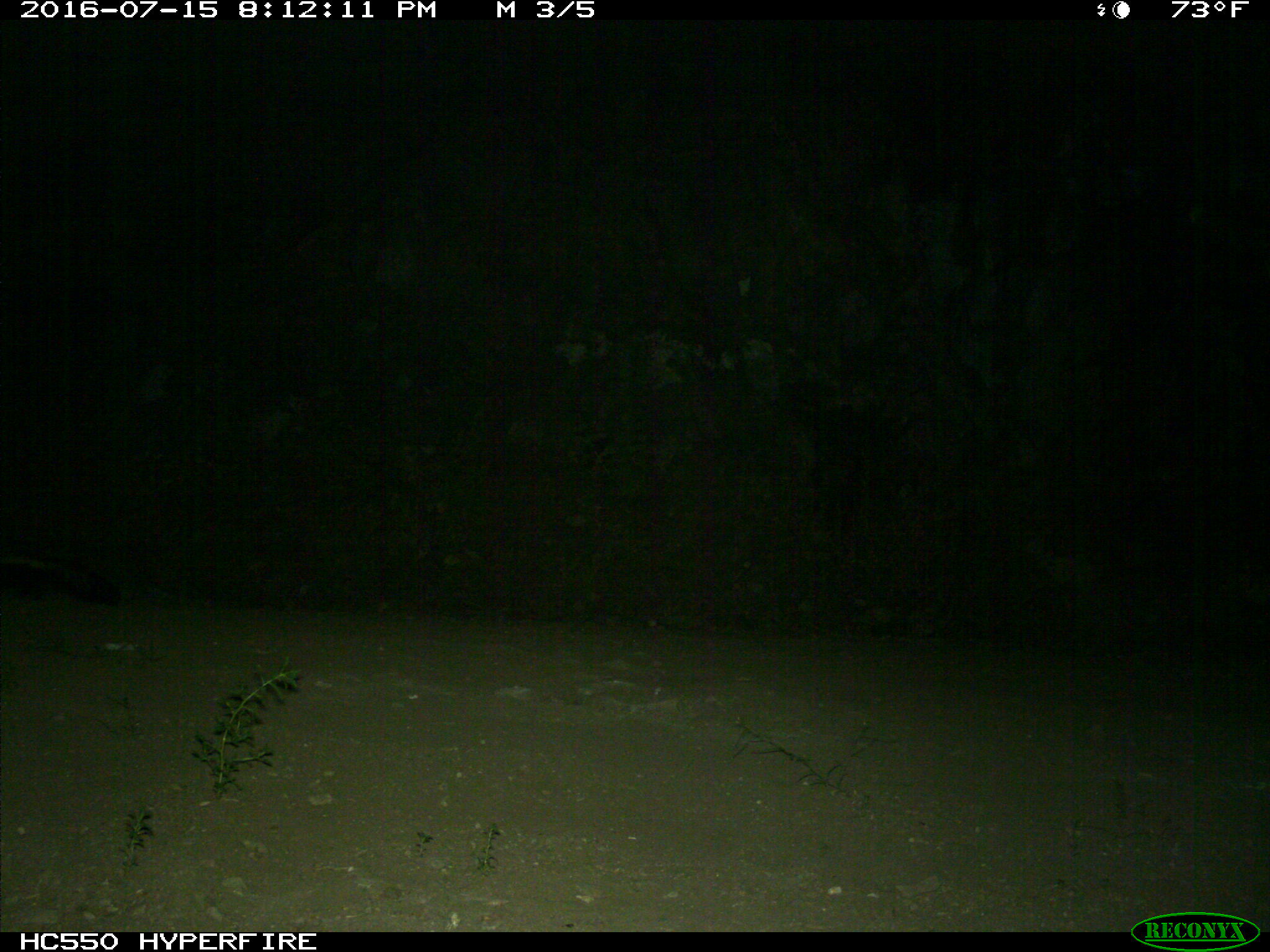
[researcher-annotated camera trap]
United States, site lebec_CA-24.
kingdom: Animalia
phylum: Chordata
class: Mammalia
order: Carnivora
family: Mephitidae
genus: Mephitis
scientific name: Mephitis mephitis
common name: striped skunk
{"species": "Mephitis mephitis (striped skunk)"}